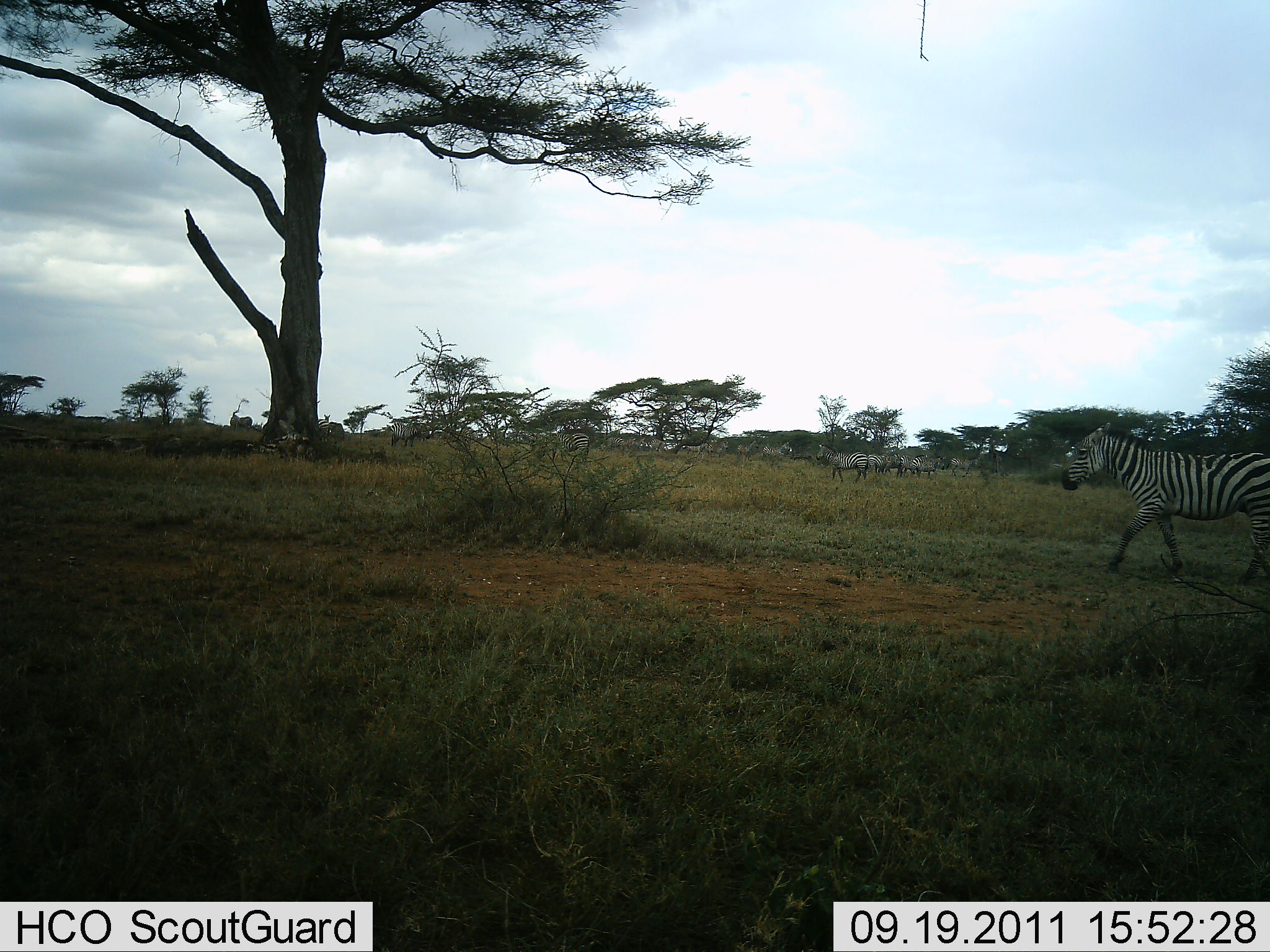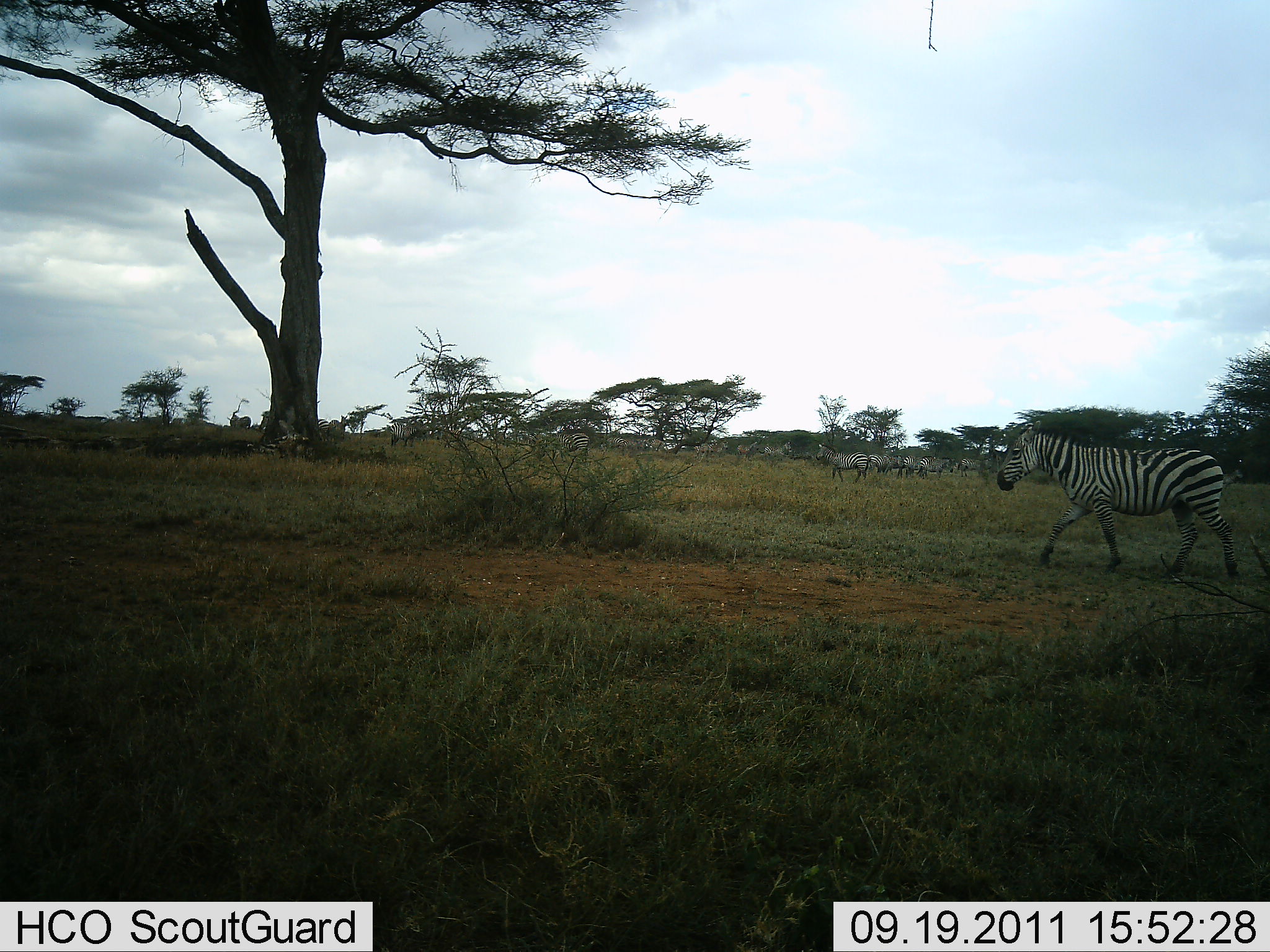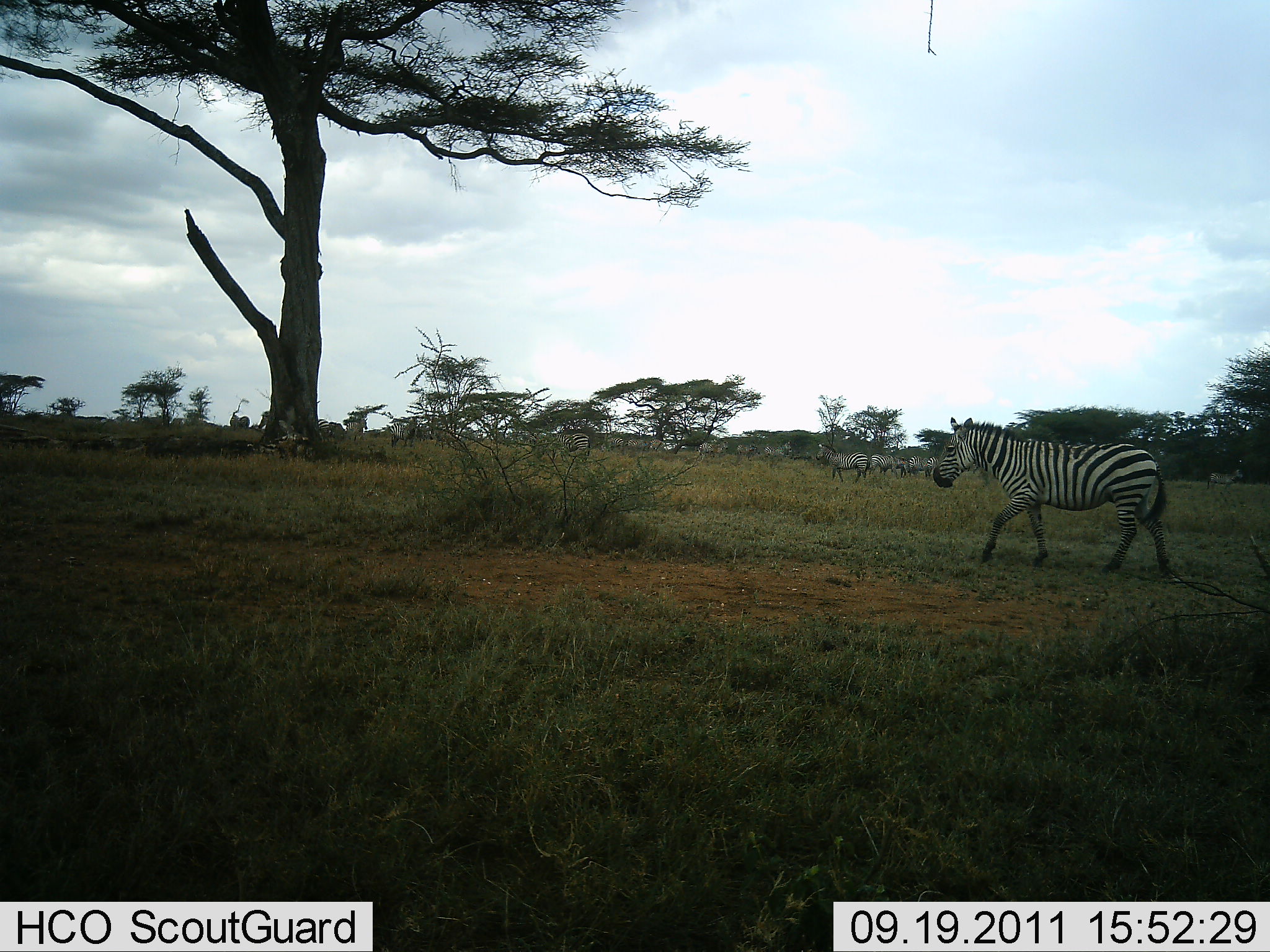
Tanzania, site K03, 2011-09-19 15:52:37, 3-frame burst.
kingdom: Animalia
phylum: Chordata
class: Mammalia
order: Perissodactyla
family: Equidae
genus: Equus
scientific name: Equus quagga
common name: plains zebra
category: zebra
Zebra (plains zebra) (Equus quagga), count 11-50. Behavior (volunteer vote fractions): standing 43%, resting 14%, moving 93%, interacting 14%. Young present (vote fraction): 7%. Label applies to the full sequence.